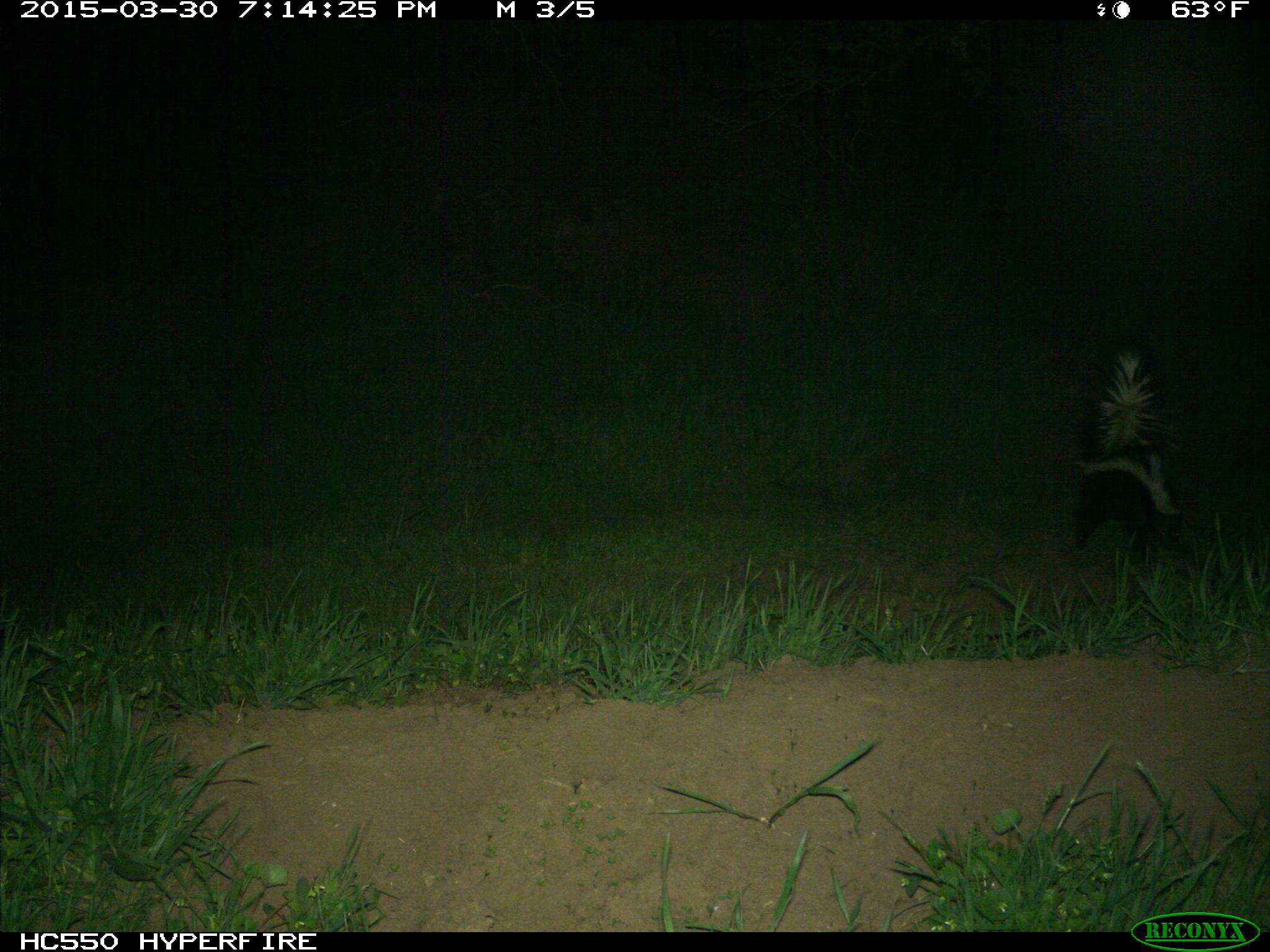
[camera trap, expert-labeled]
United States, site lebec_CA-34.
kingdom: Animalia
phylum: Chordata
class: Mammalia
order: Carnivora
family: Mephitidae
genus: Mephitis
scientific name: Mephitis mephitis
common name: striped skunk